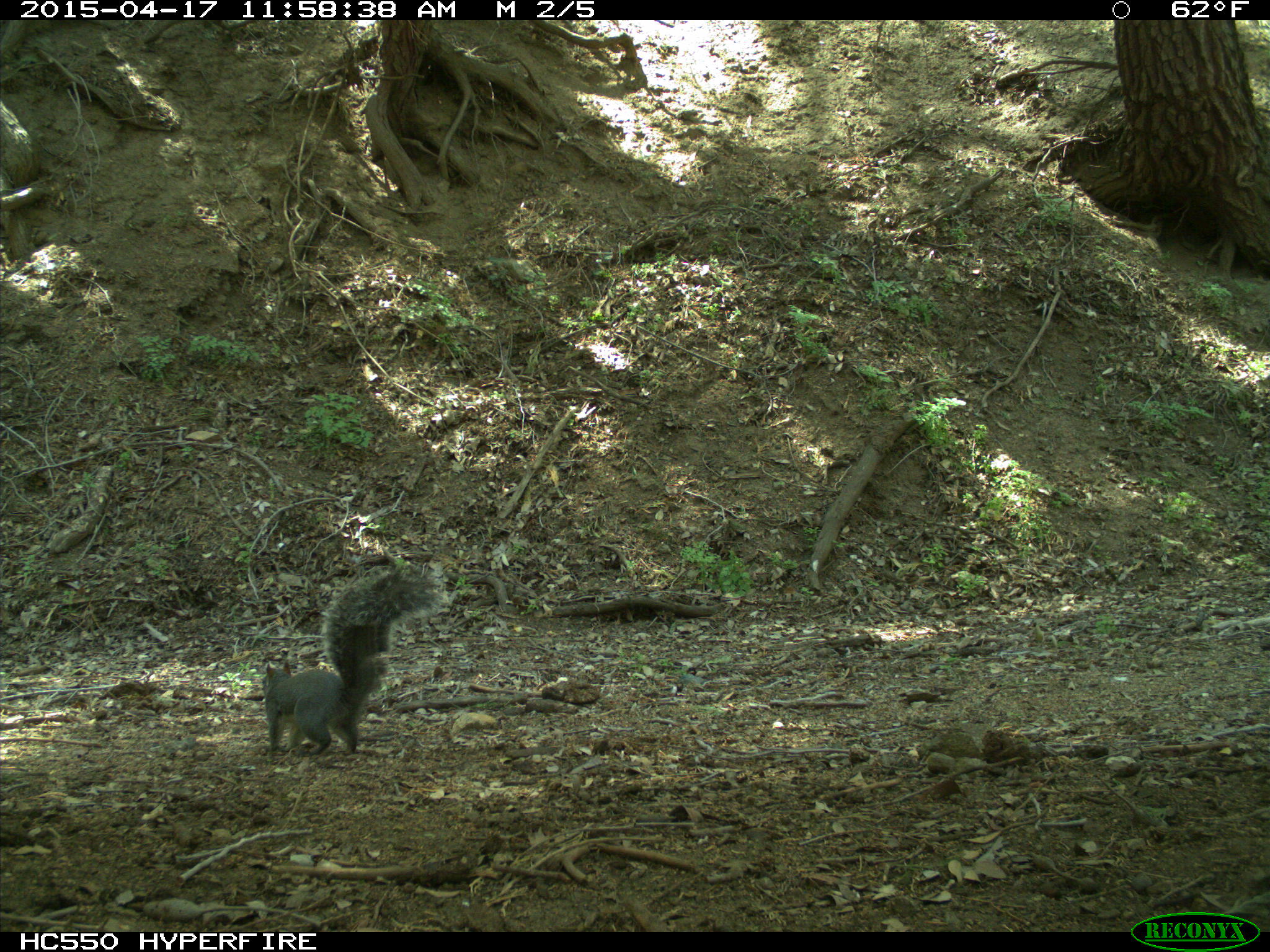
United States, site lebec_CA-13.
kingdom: Animalia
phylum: Chordata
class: Mammalia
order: Rodentia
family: Sciuridae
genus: Sciurus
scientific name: Sciurus carolinensis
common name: eastern gray squirrel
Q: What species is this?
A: Sciurus carolinensis (eastern gray squirrel).